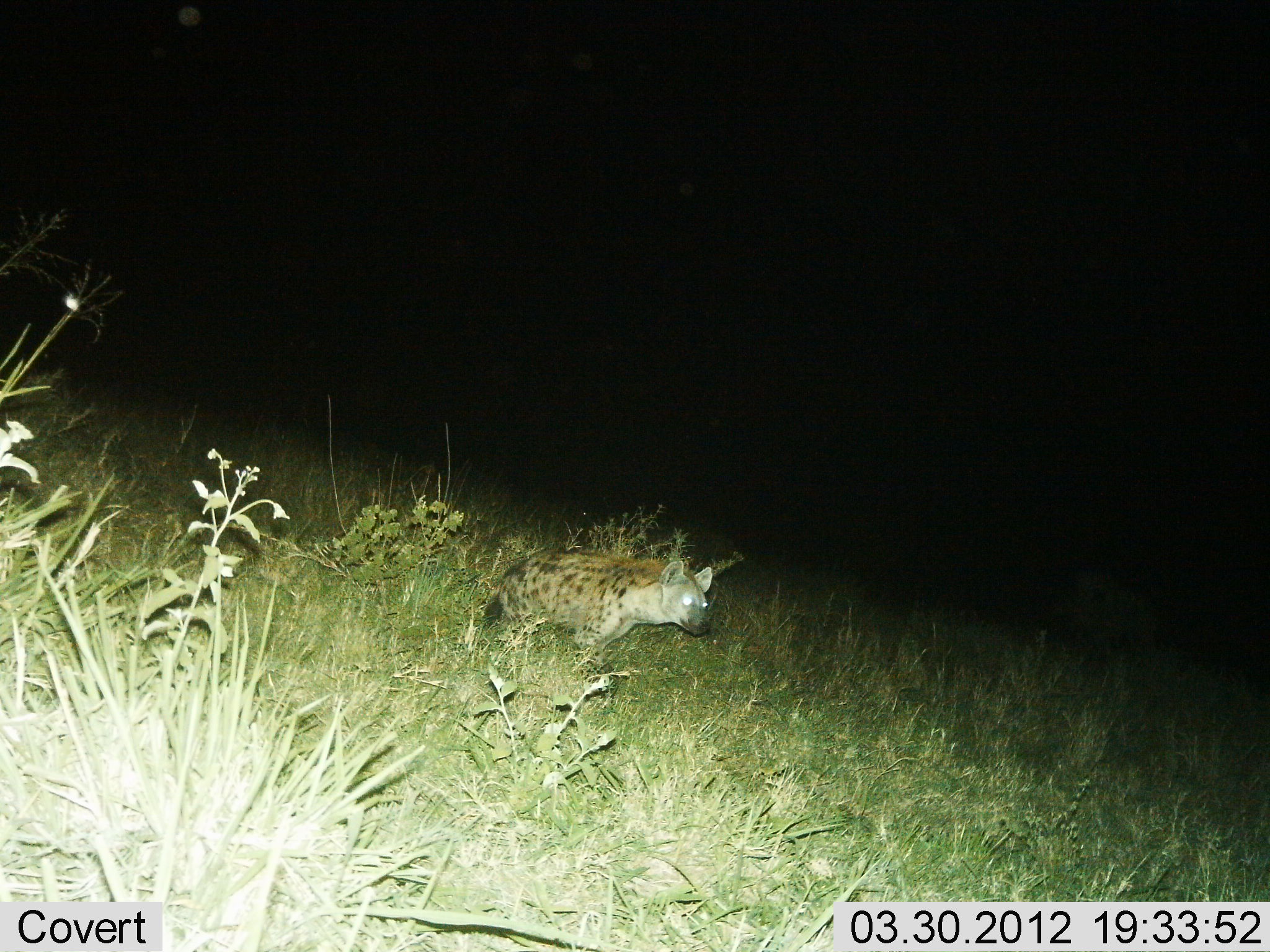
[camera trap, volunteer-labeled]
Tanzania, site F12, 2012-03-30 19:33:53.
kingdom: Animalia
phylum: Chordata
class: Mammalia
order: Carnivora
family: Hyaenidae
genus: Crocuta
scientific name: Crocuta crocuta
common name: spotted hyena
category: hyenaspotted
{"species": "hyenaspotted (spotted hyena) (Crocuta crocuta)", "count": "1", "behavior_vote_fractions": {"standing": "68%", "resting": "0%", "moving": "32%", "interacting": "0%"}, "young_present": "0%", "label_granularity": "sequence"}